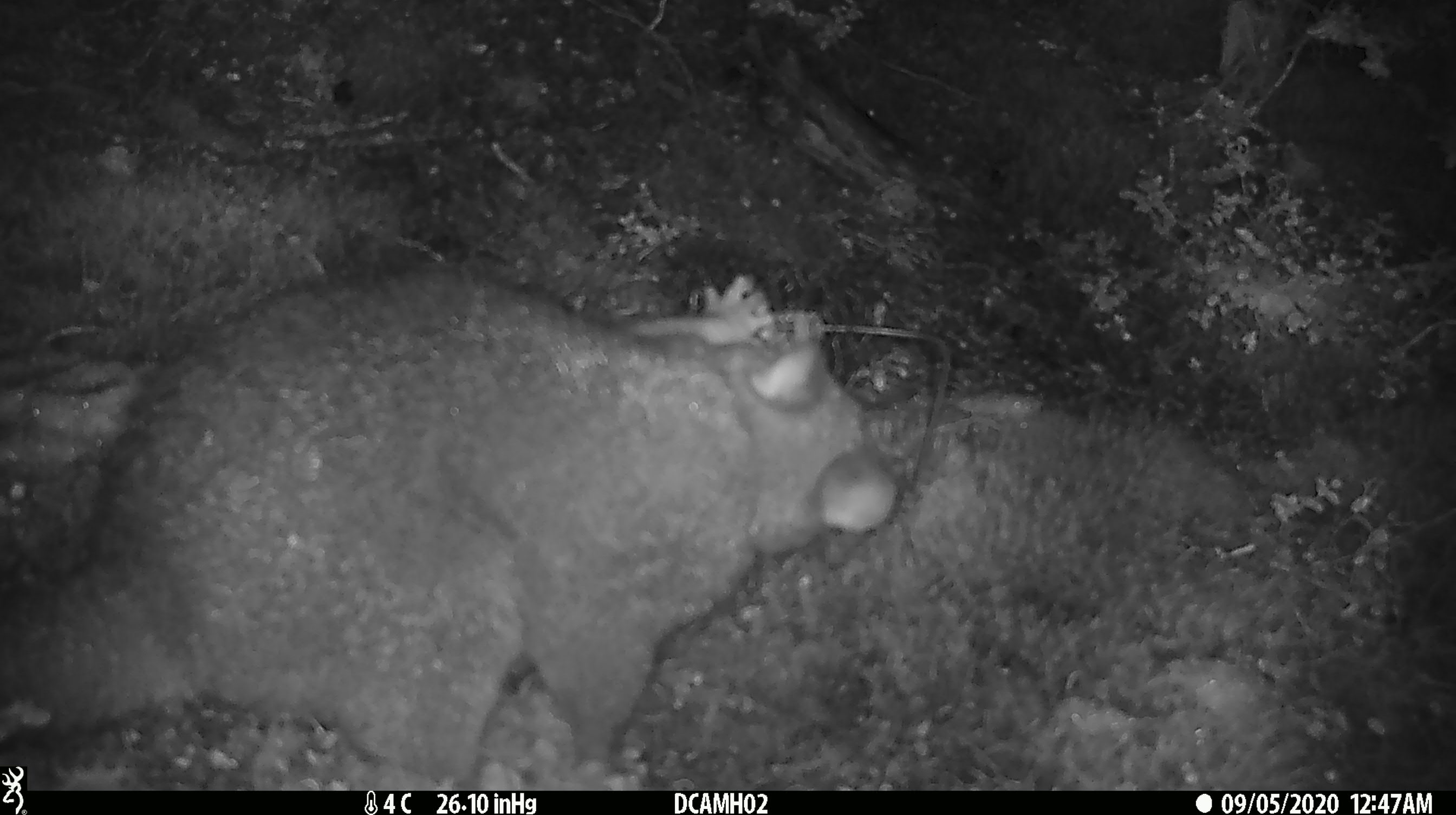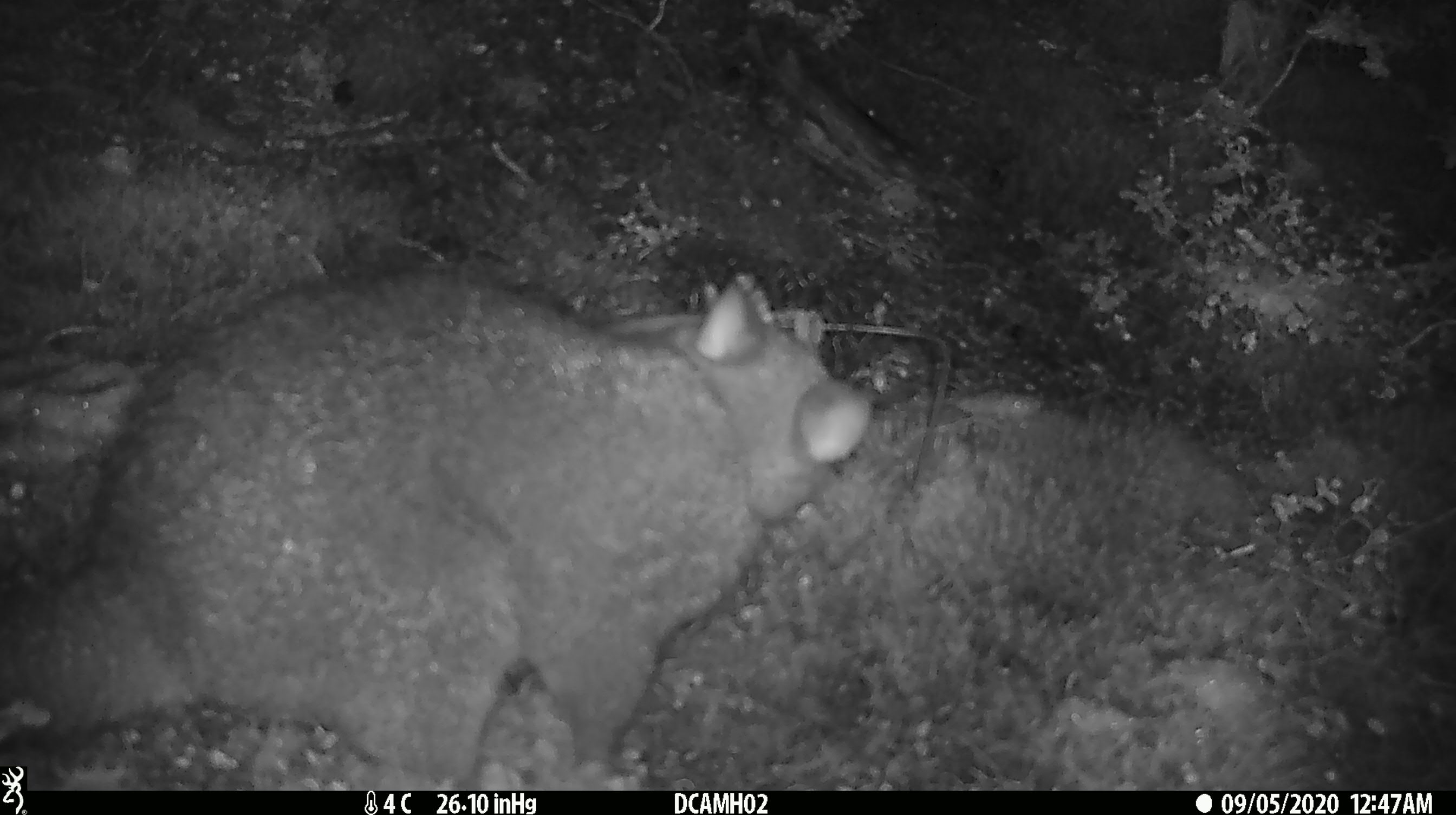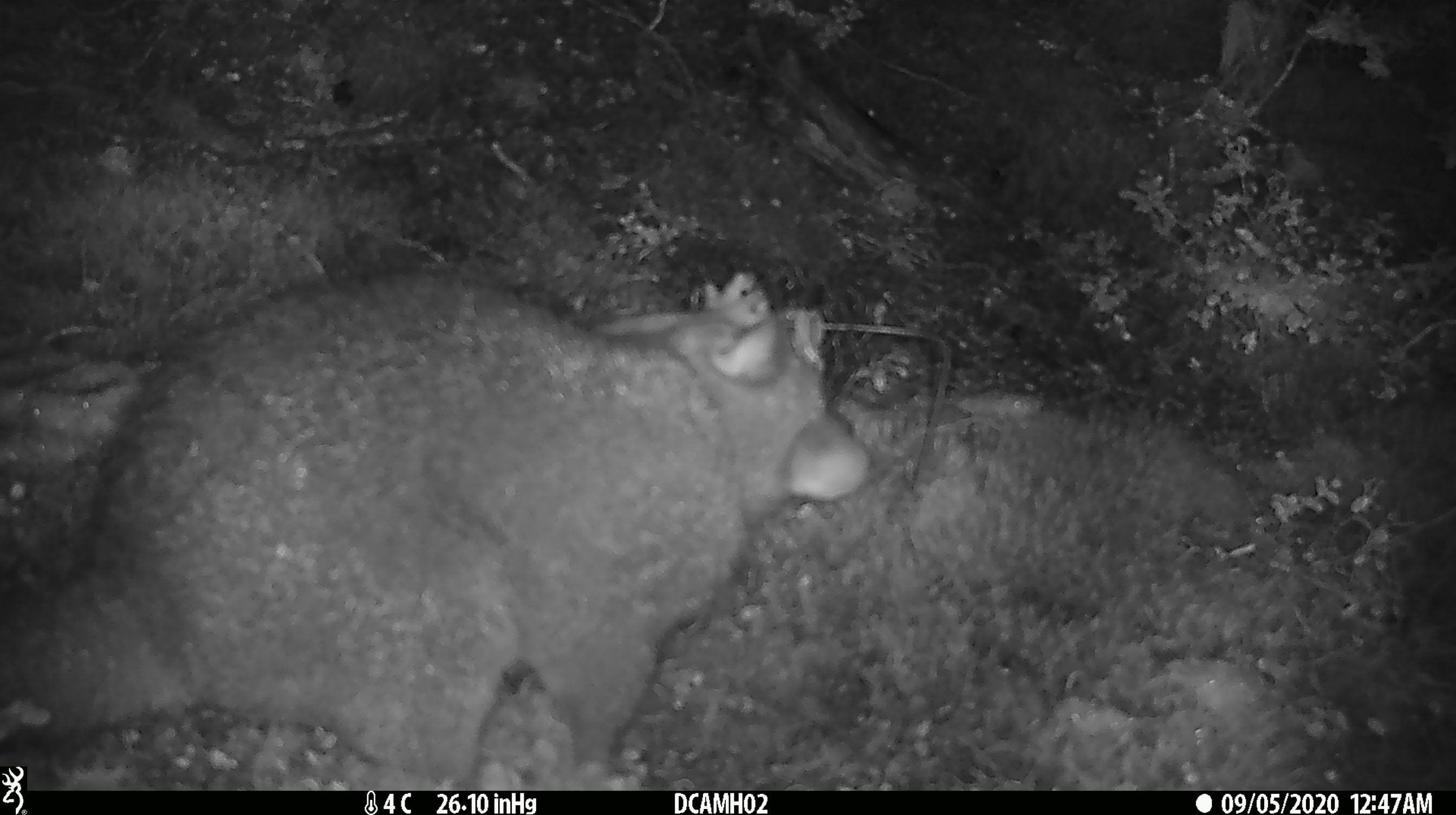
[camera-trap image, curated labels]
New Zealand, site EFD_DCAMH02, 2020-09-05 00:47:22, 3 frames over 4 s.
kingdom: Animalia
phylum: Chordata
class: Mammalia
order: Diprotodontia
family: Phalangeridae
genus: Trichosurus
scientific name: Trichosurus vulpecula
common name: common brushtail possum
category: possum